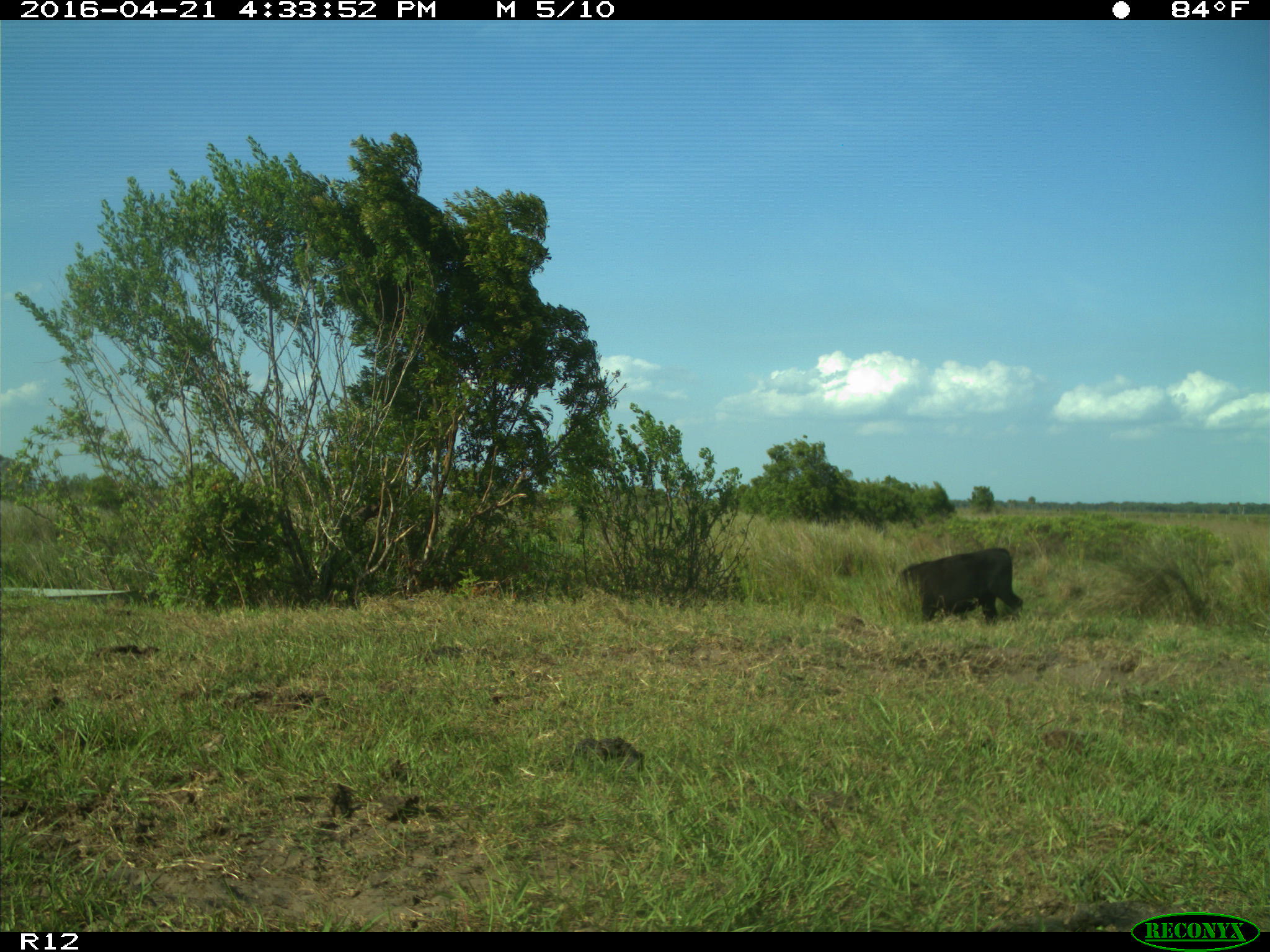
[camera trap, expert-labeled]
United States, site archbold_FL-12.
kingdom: Animalia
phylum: Chordata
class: Mammalia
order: Artiodactyla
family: Bovidae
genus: Bos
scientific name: Bos taurus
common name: domestic cow